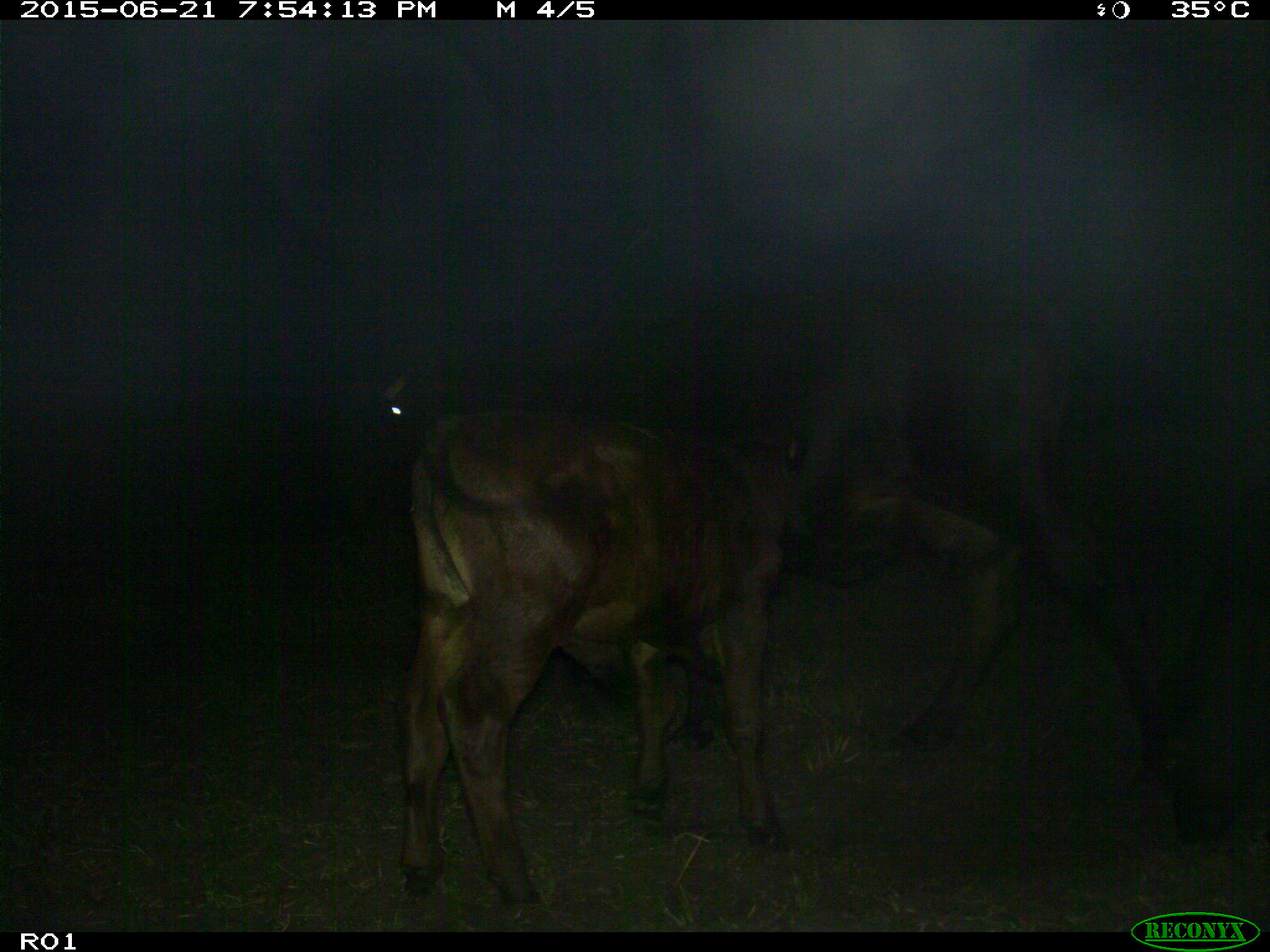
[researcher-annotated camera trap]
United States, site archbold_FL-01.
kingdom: Animalia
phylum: Chordata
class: Mammalia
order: Artiodactyla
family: Bovidae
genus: Bos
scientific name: Bos taurus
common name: domestic cow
Bos taurus (domestic cow).